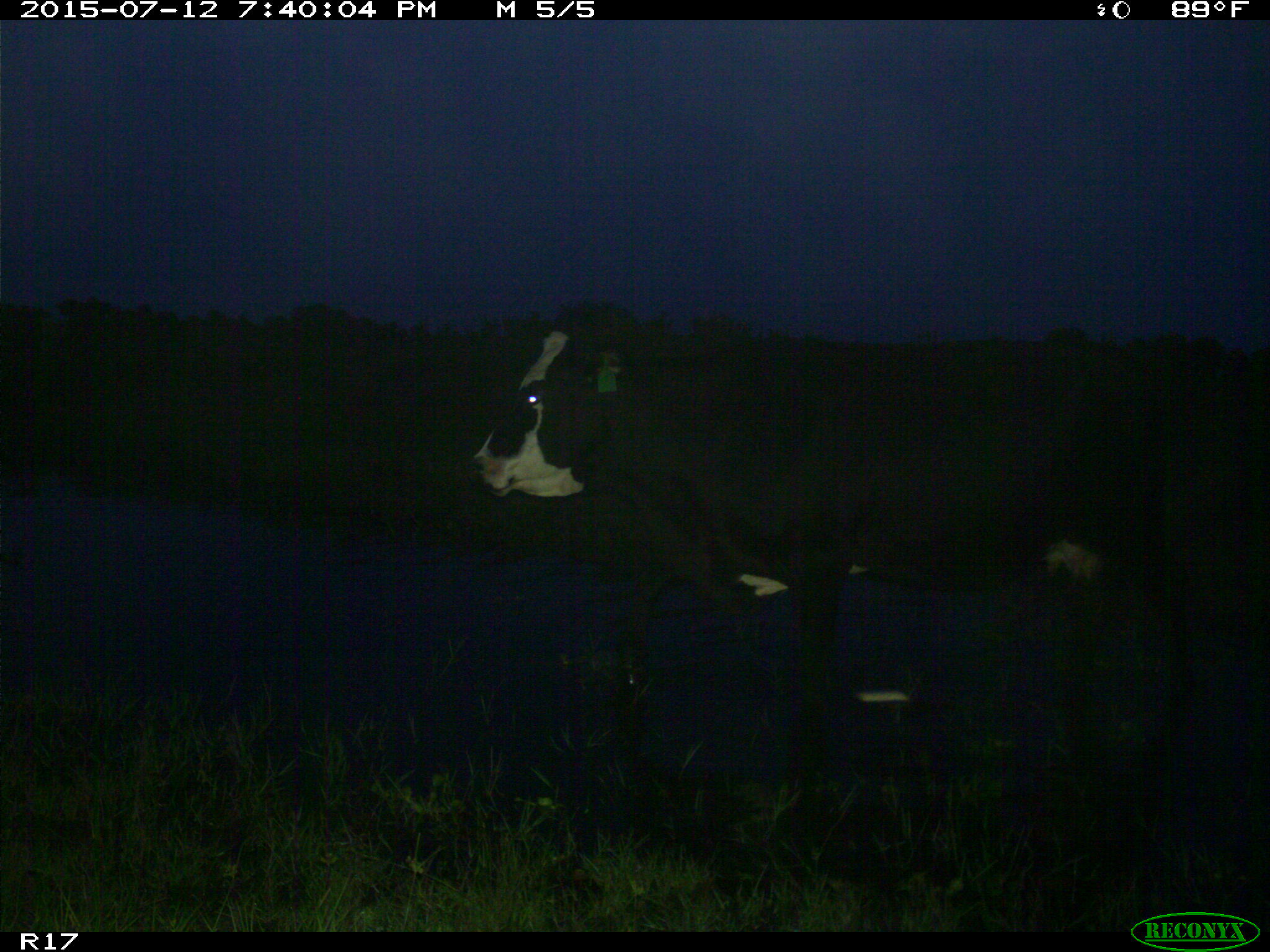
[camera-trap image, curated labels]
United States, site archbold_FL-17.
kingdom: Animalia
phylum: Chordata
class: Mammalia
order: Artiodactyla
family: Bovidae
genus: Bos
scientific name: Bos taurus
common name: domestic cow